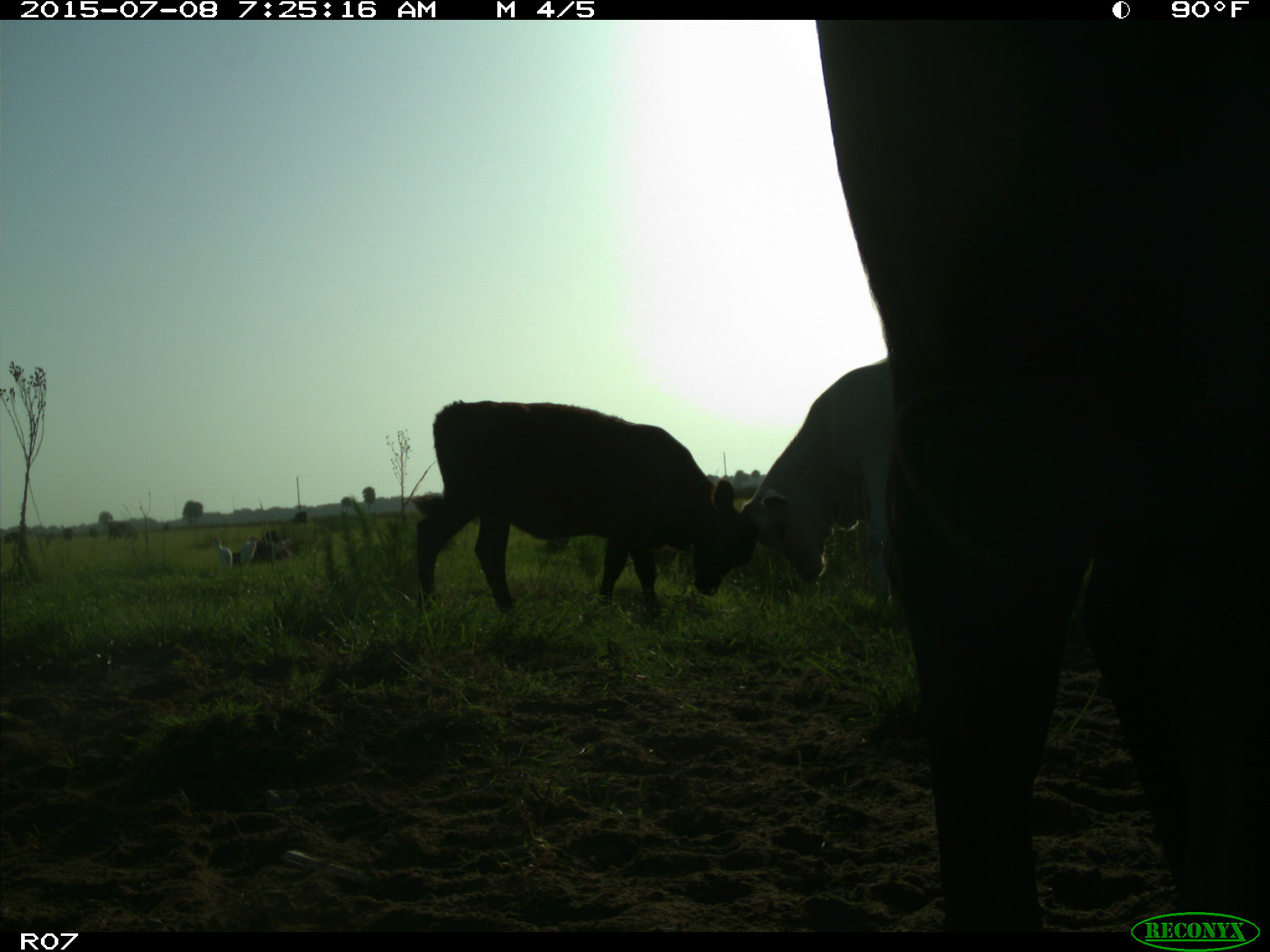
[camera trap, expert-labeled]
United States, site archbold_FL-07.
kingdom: Animalia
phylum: Chordata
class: Mammalia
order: Artiodactyla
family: Bovidae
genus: Bos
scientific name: Bos taurus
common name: domestic cow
Bos taurus (domestic cow).